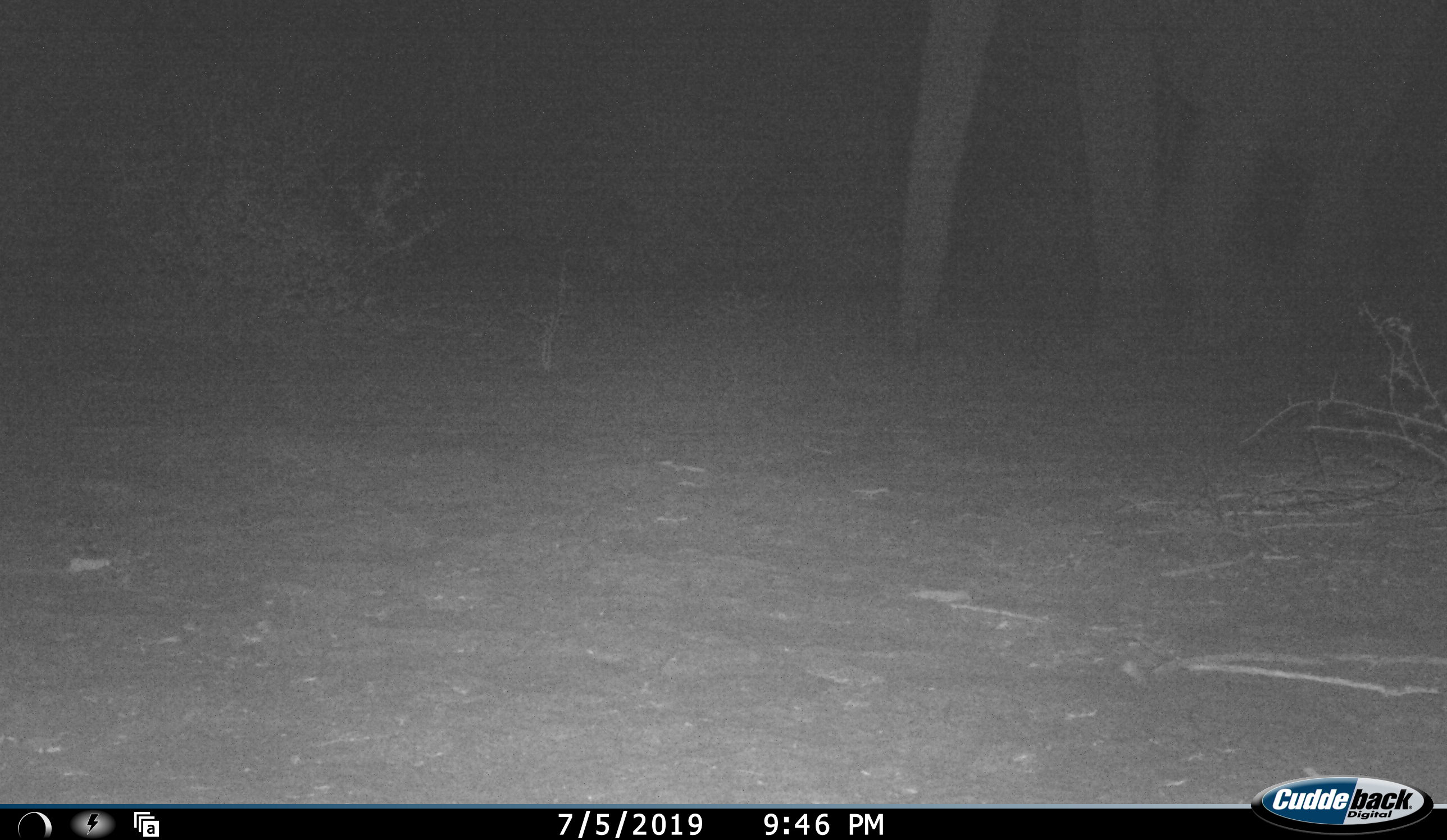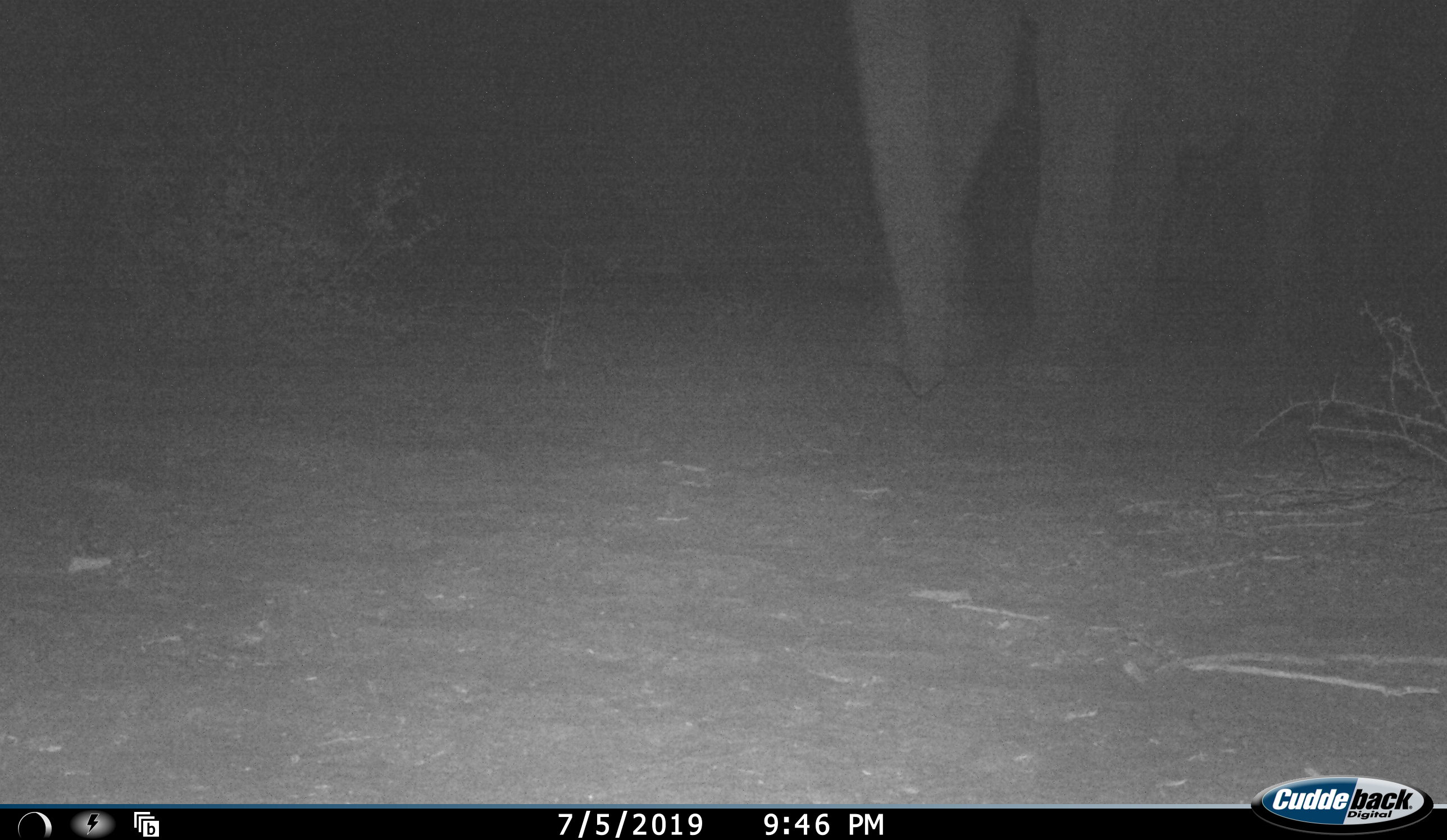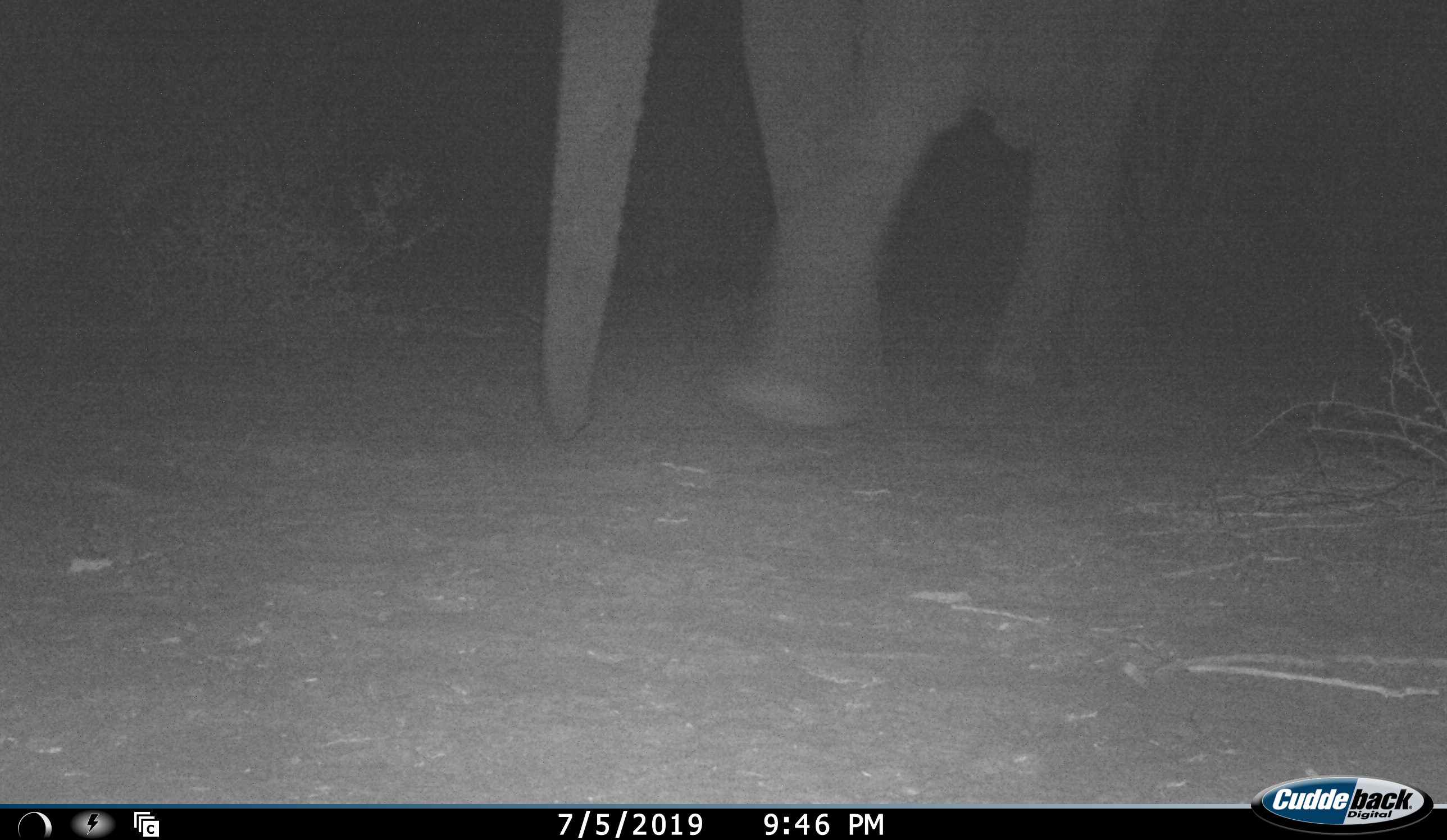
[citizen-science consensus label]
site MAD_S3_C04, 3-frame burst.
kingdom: Animalia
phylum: Chordata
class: Mammalia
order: Proboscidea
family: Elephantidae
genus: Loxodonta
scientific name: Loxodonta africana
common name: african bush elephant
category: elephant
Elephant (african bush elephant) (Loxodonta africana), count 1. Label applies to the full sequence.